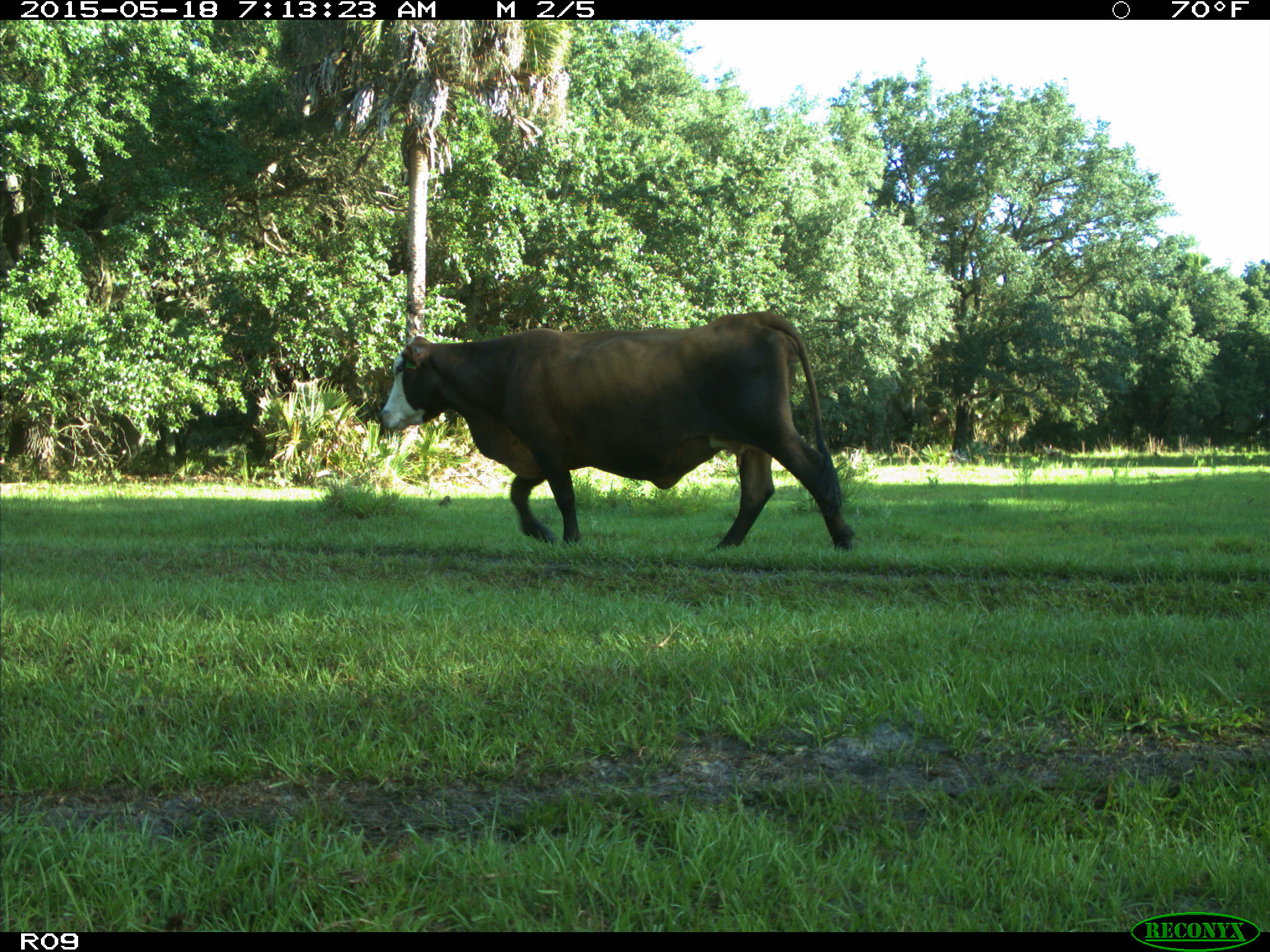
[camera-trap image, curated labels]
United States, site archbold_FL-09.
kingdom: Animalia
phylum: Chordata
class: Mammalia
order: Artiodactyla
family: Bovidae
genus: Bos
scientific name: Bos taurus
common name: domestic cow